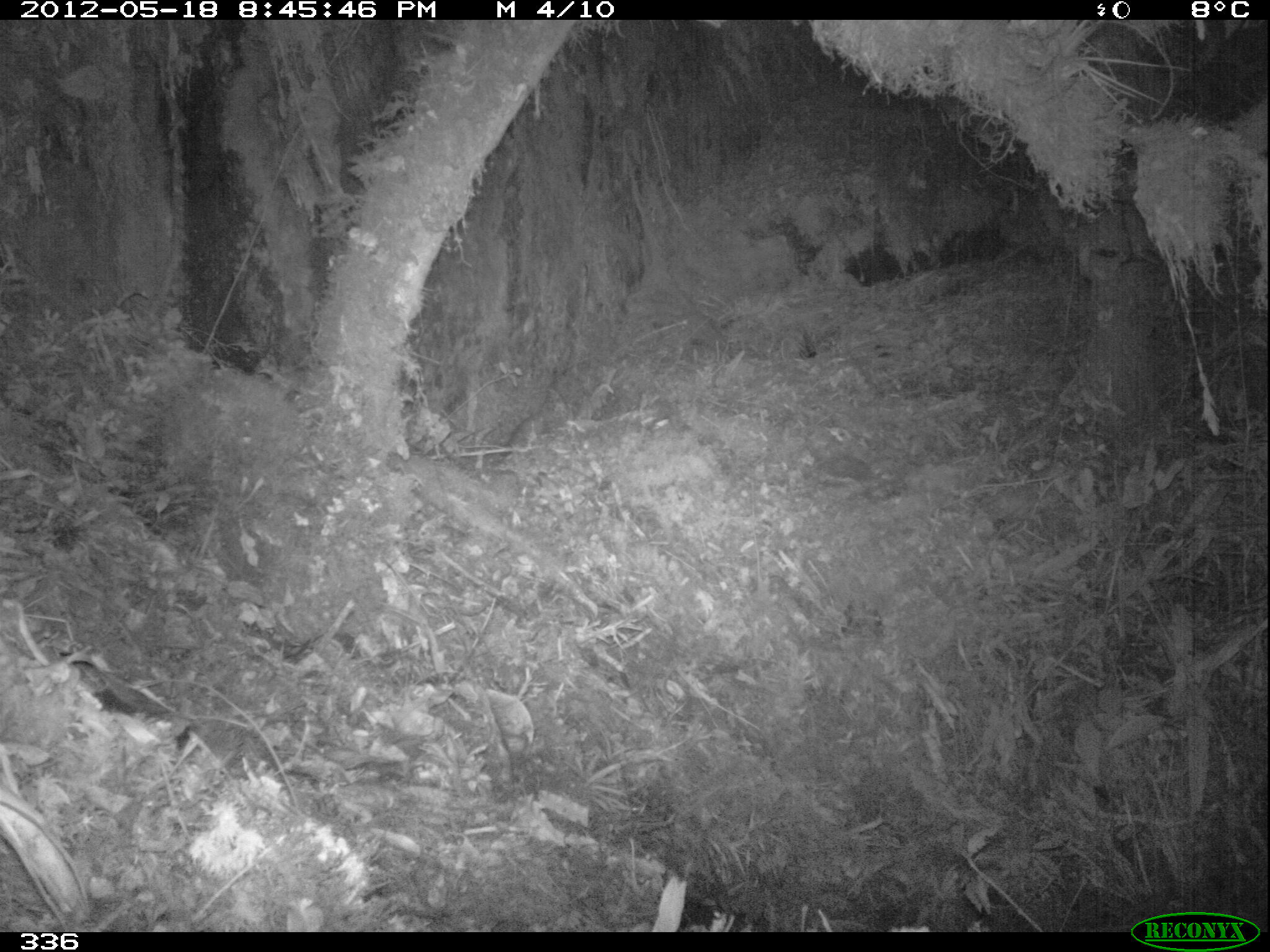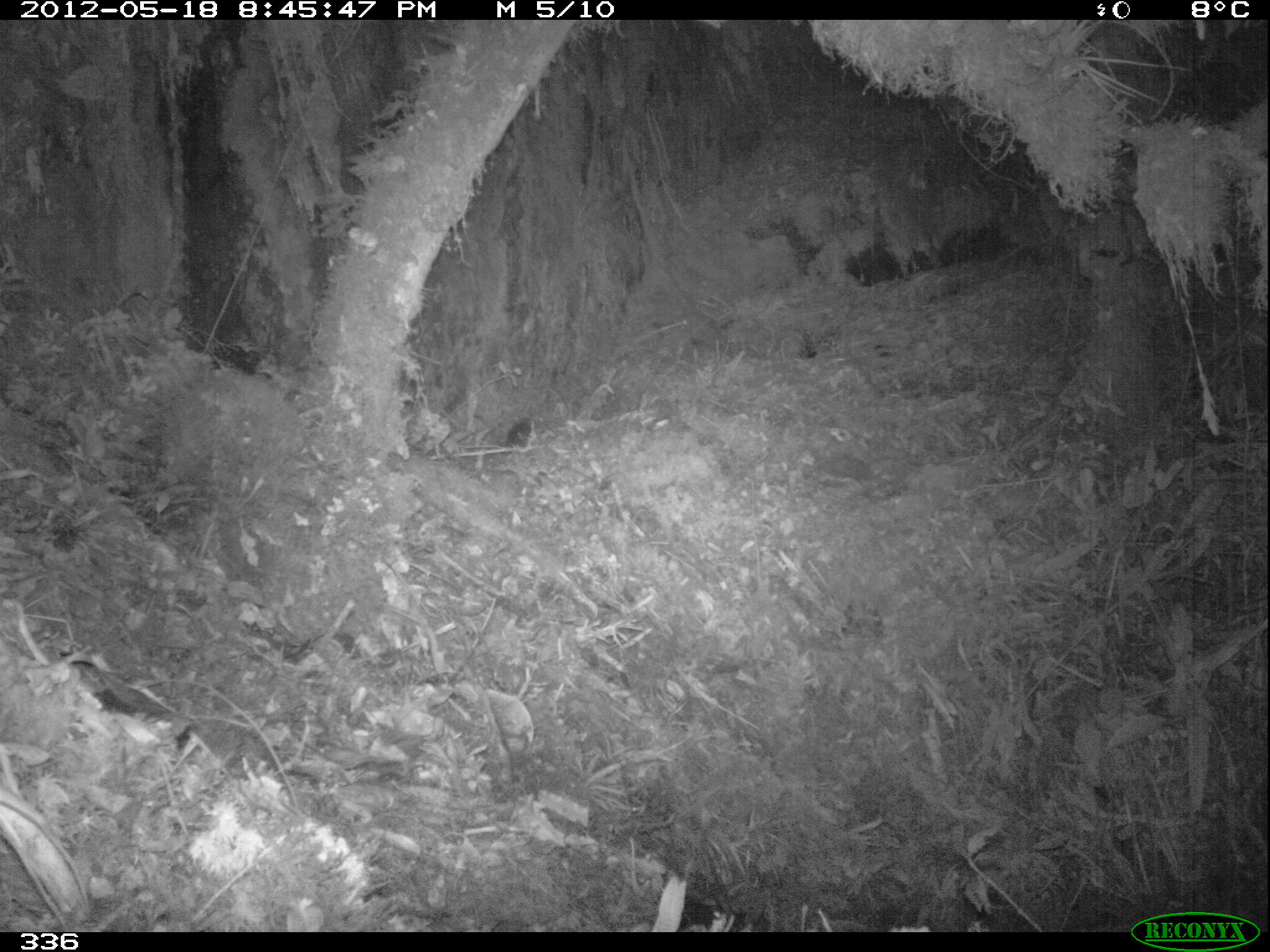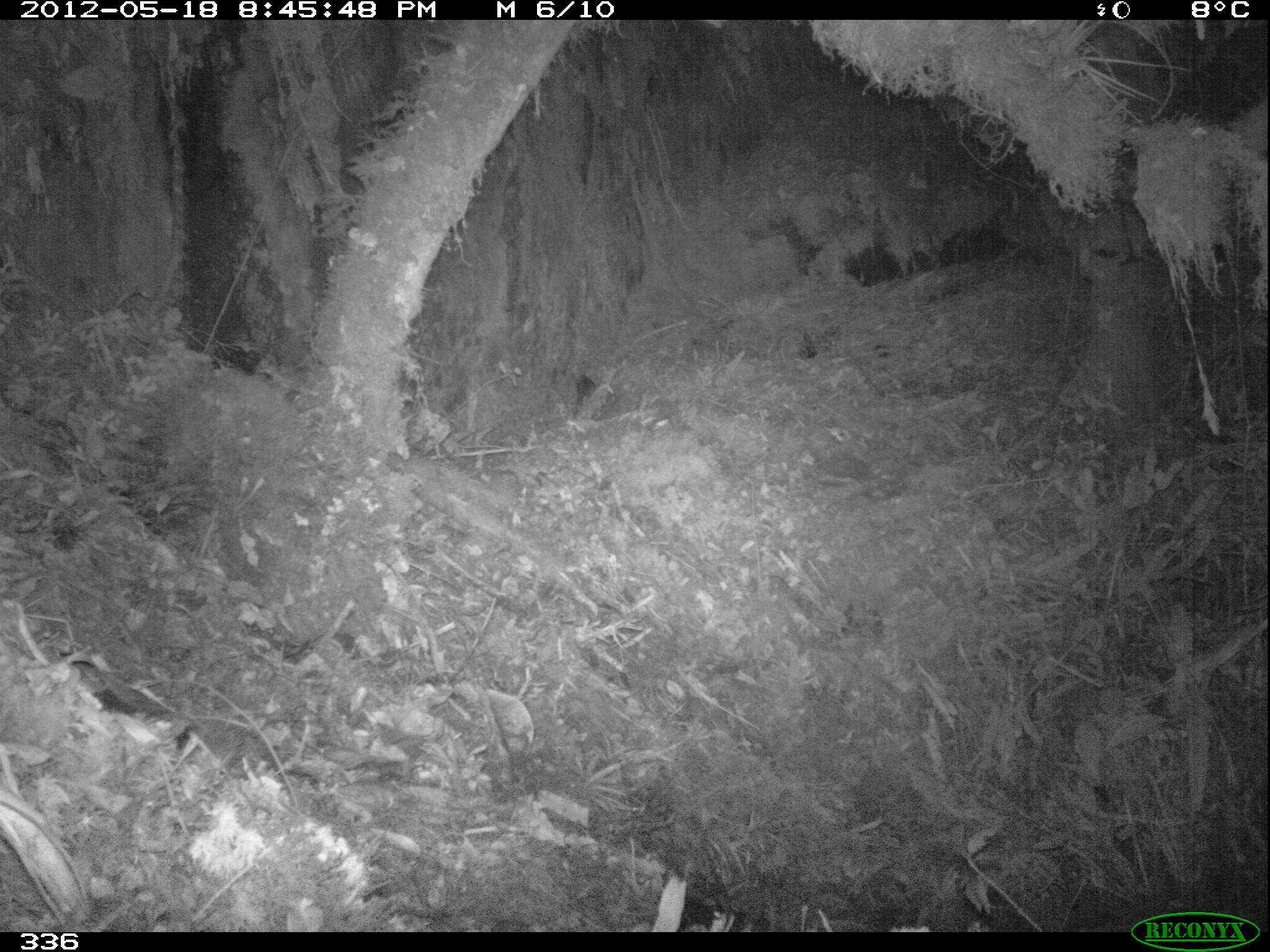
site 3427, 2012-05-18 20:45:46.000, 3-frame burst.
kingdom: Animalia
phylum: Chordata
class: Mammalia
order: Rodentia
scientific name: Rodentia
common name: rodents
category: unknown rodent